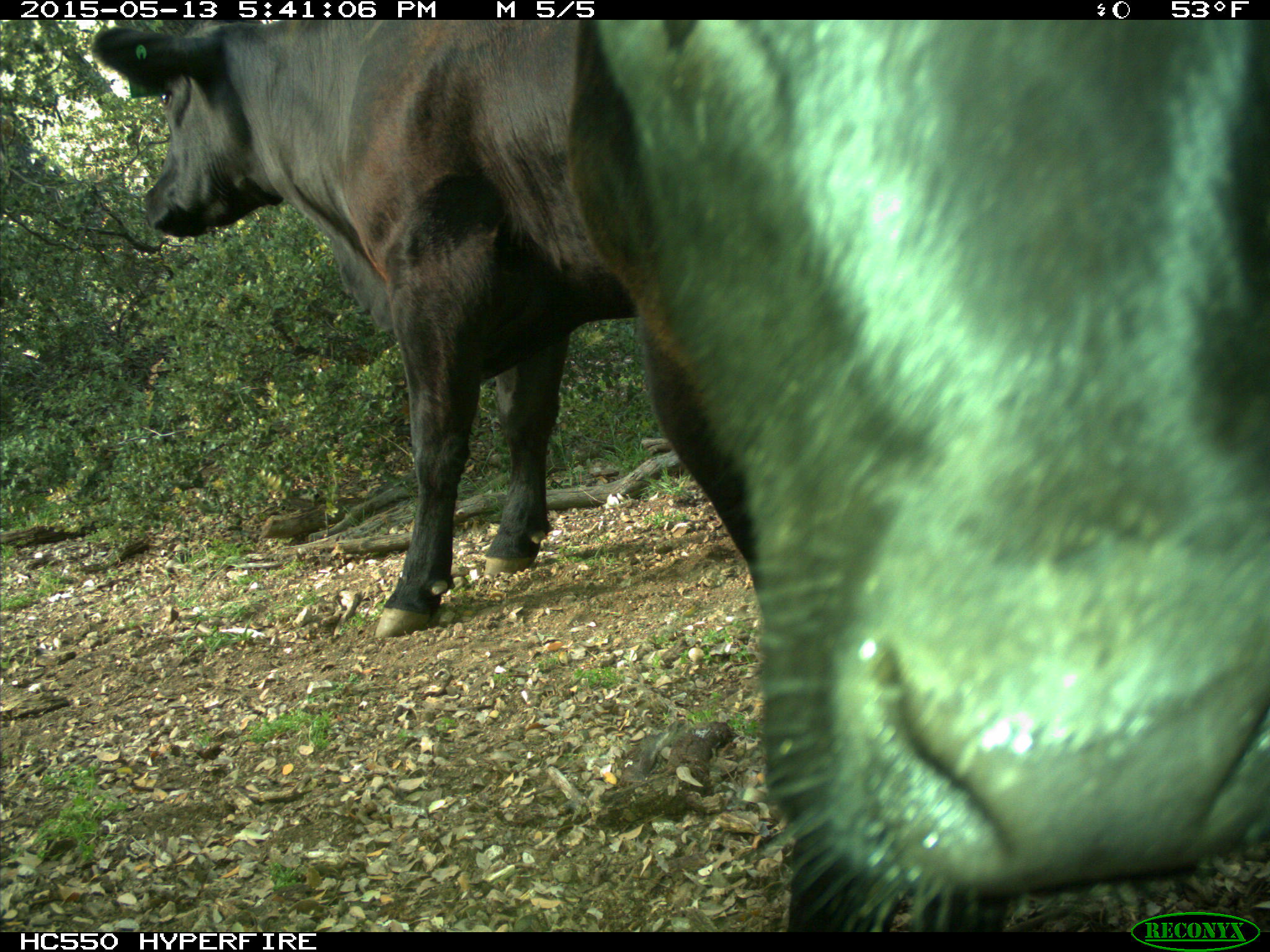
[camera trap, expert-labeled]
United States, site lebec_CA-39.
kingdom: Animalia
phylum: Chordata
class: Mammalia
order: Artiodactyla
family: Bovidae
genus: Bos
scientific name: Bos taurus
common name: domestic cow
Bos taurus (domestic cow).